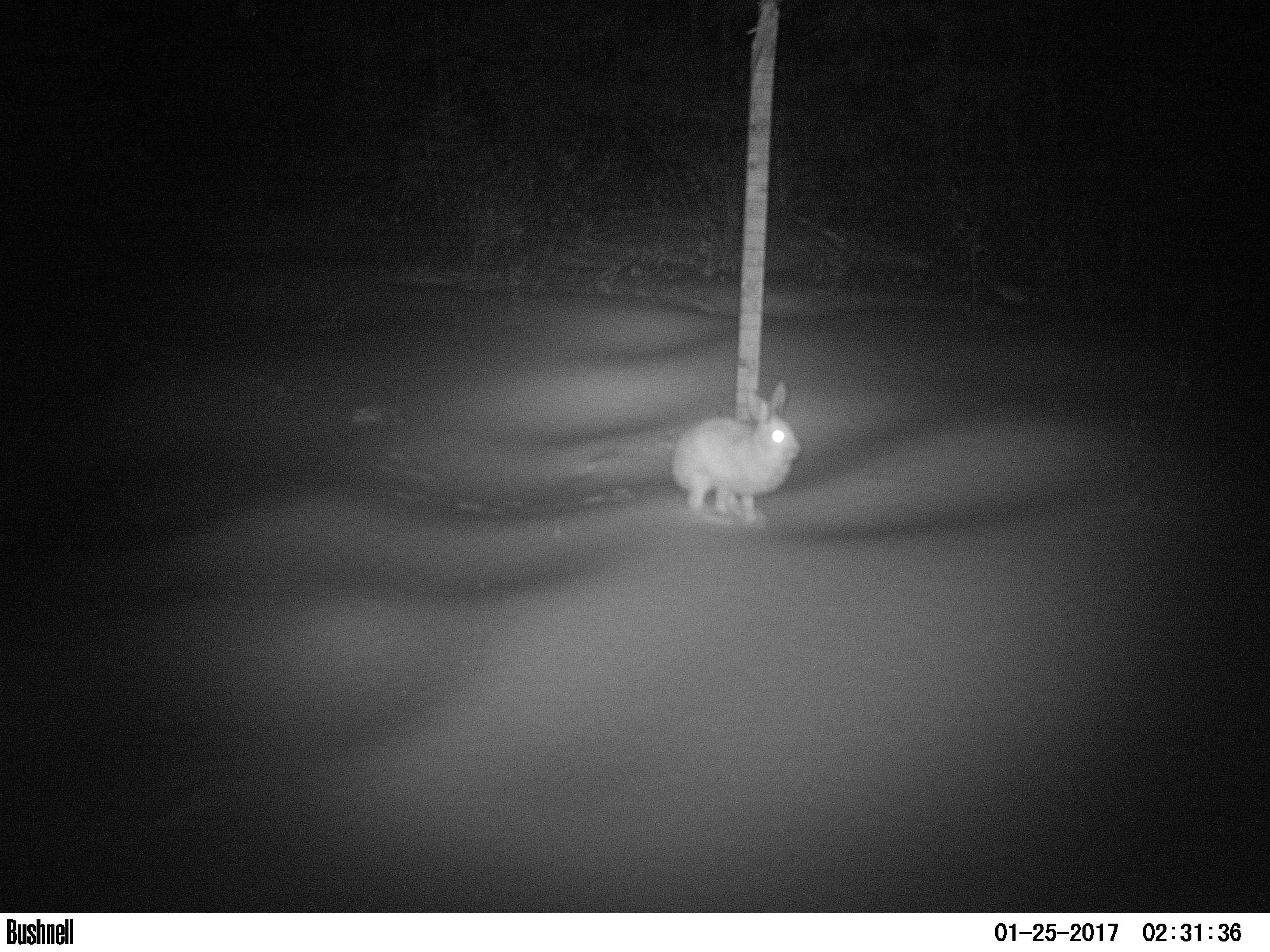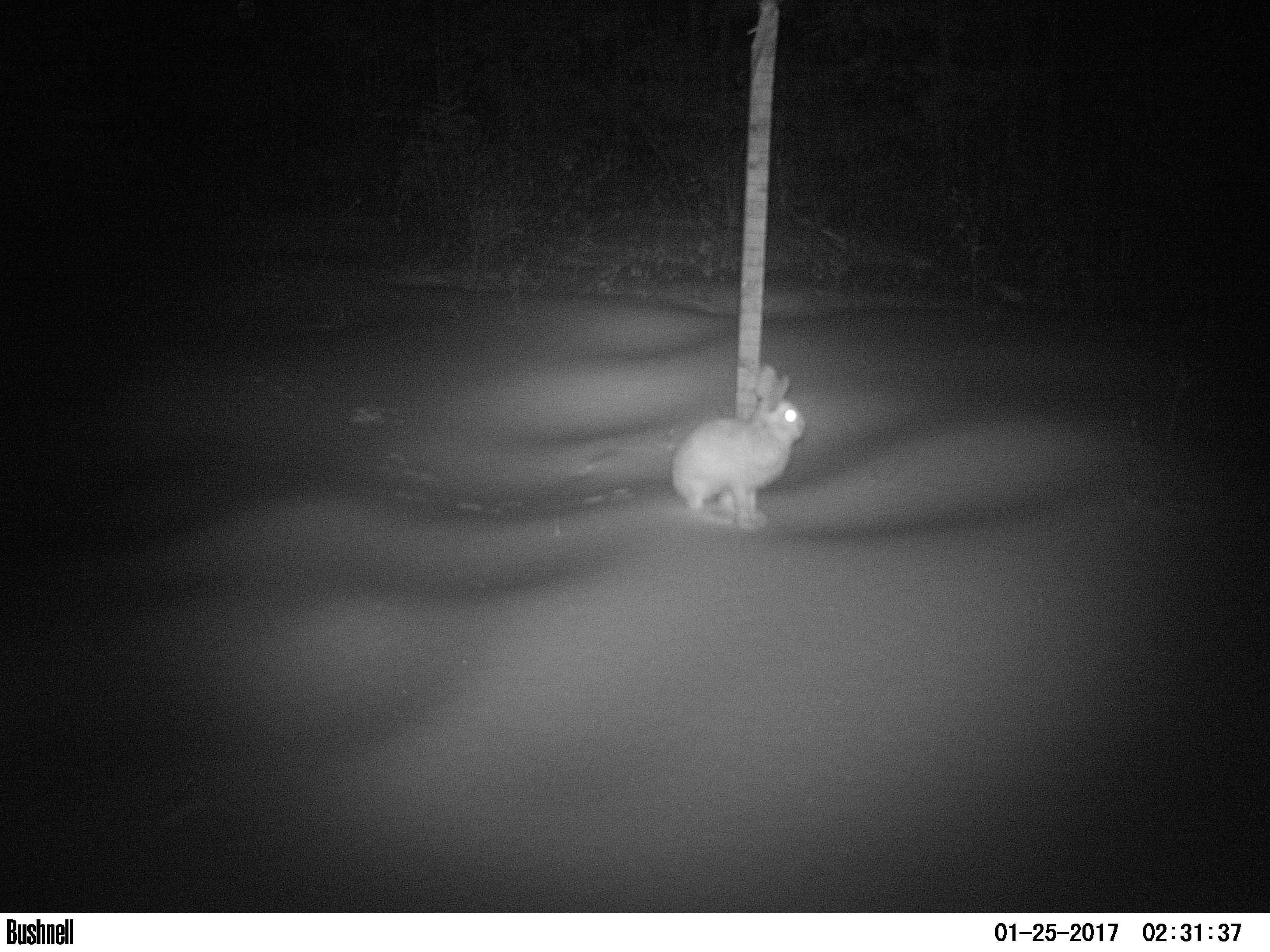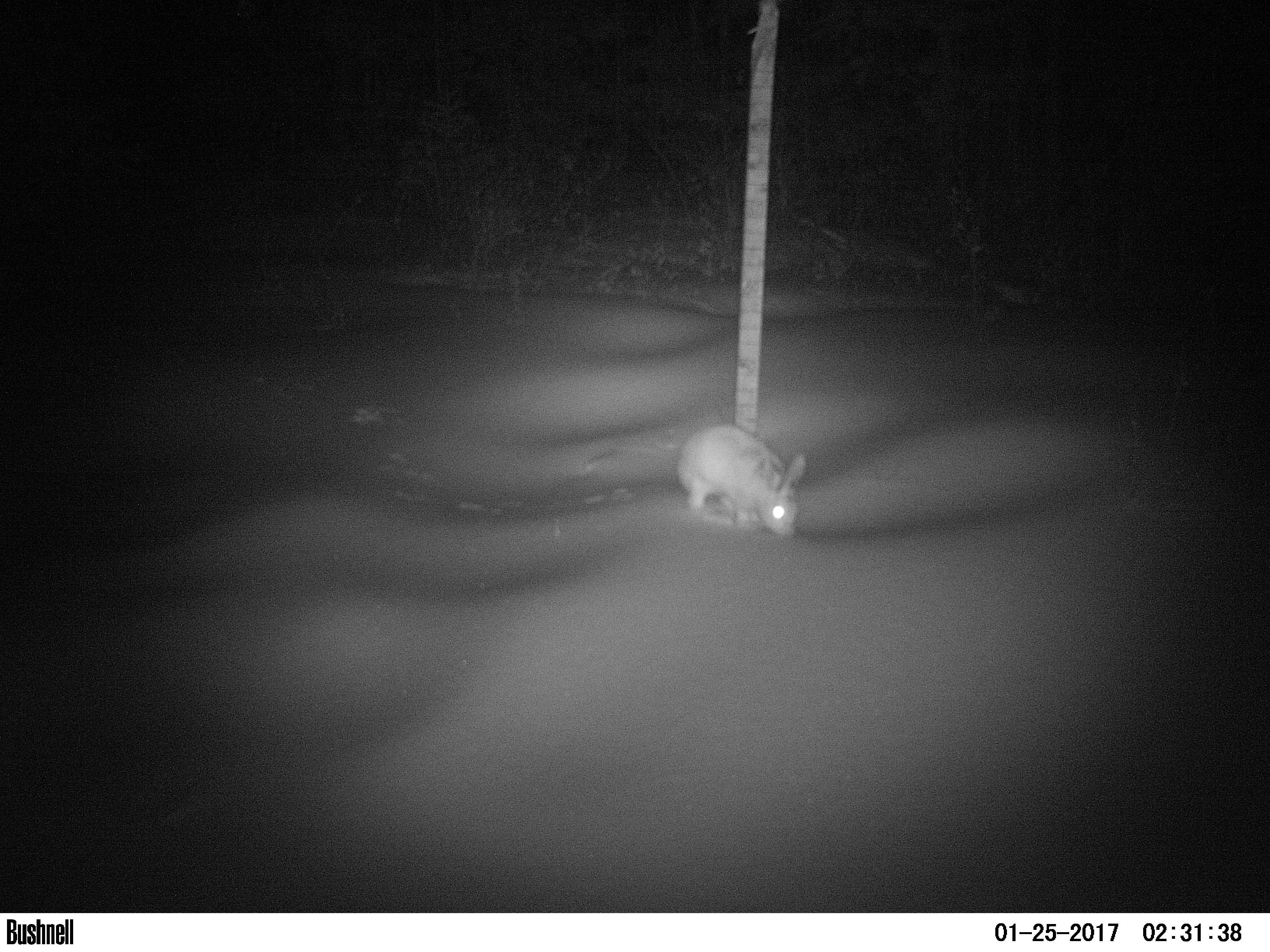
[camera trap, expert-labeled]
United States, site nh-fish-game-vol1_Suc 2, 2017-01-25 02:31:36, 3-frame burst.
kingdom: Animalia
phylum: Chordata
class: Mammalia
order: Lagomorpha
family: Leporidae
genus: Lepus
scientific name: Lepus americanus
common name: snowshoe hare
Snowshoe hare (Lepus americanus).